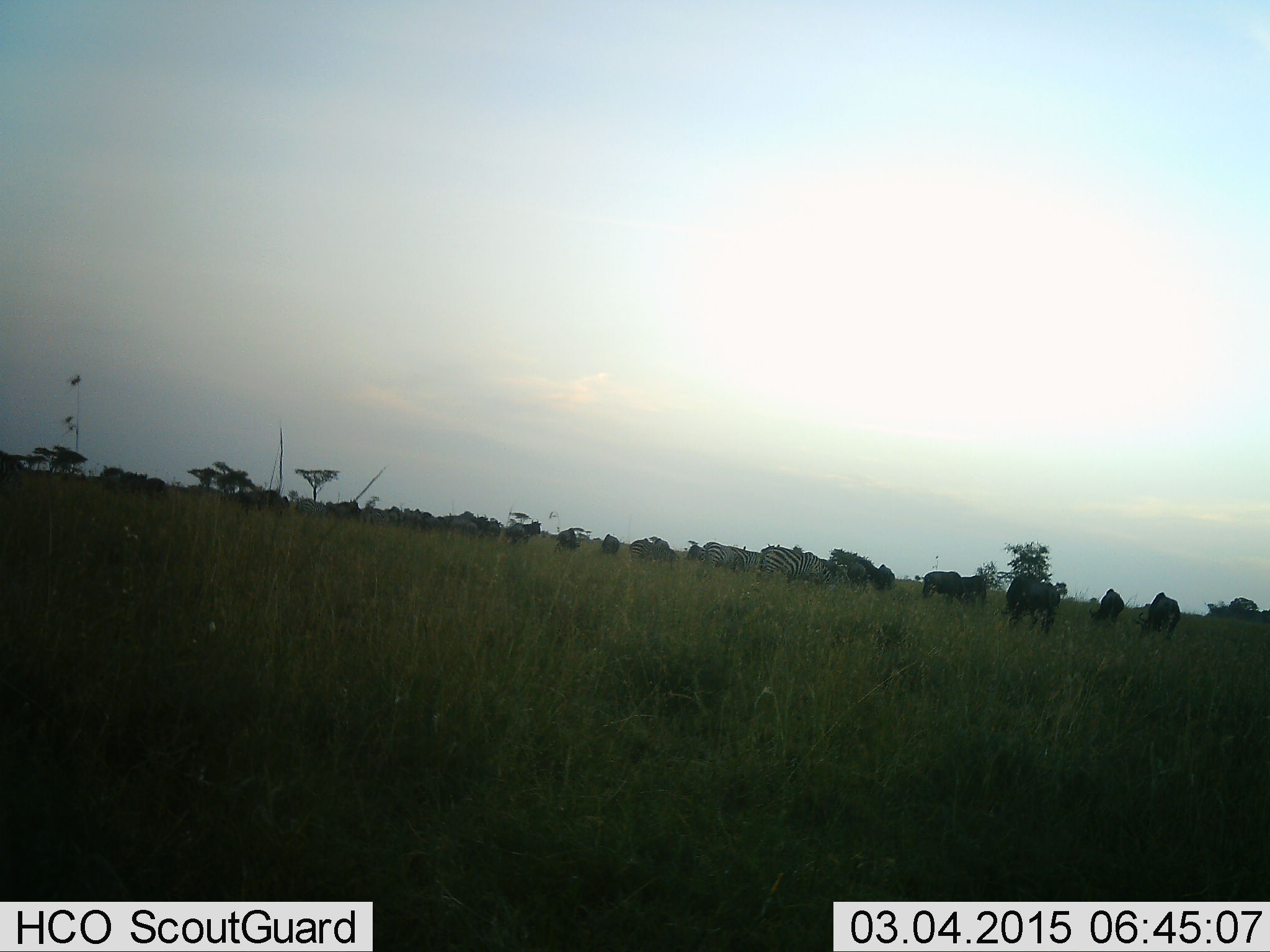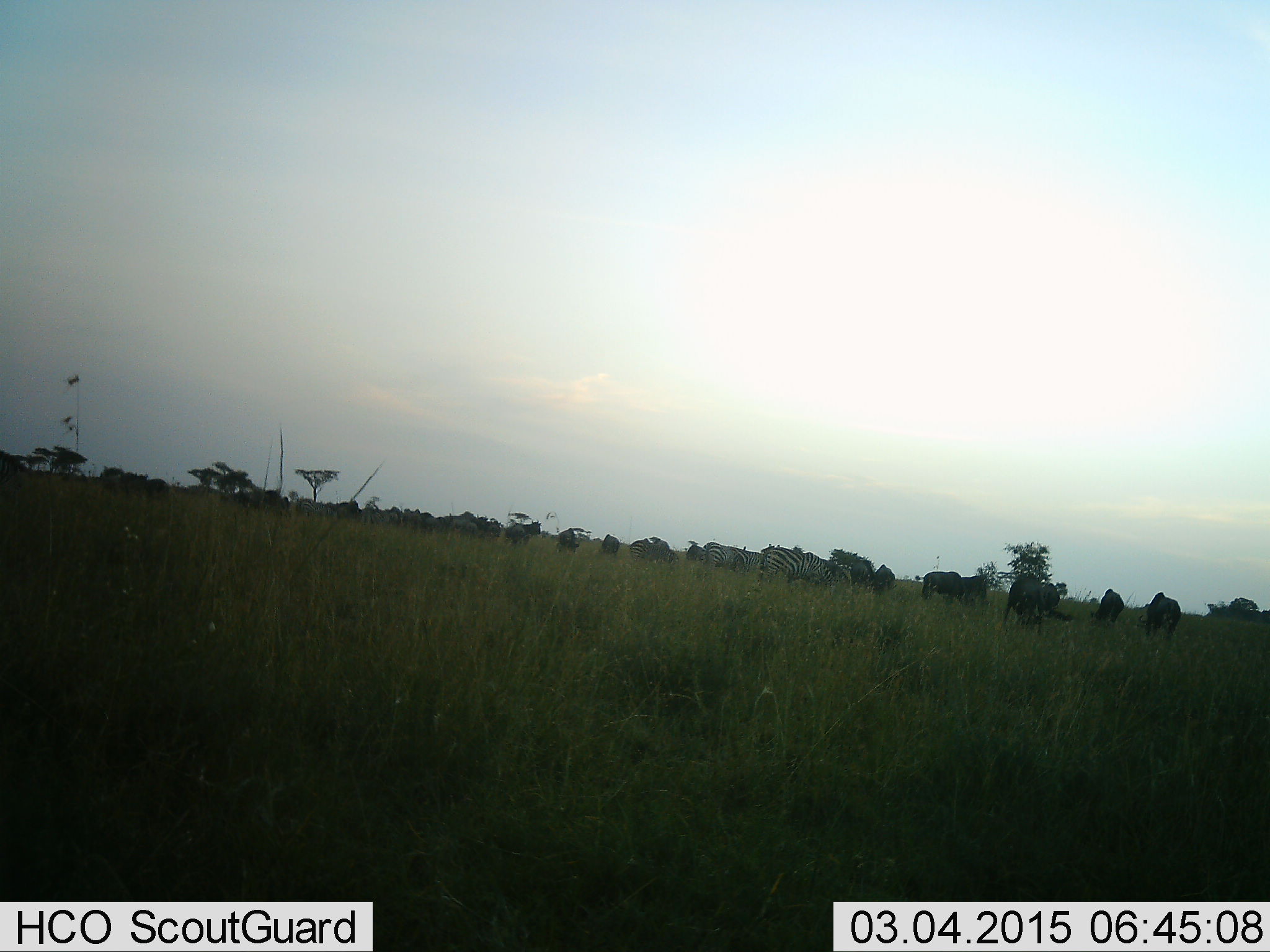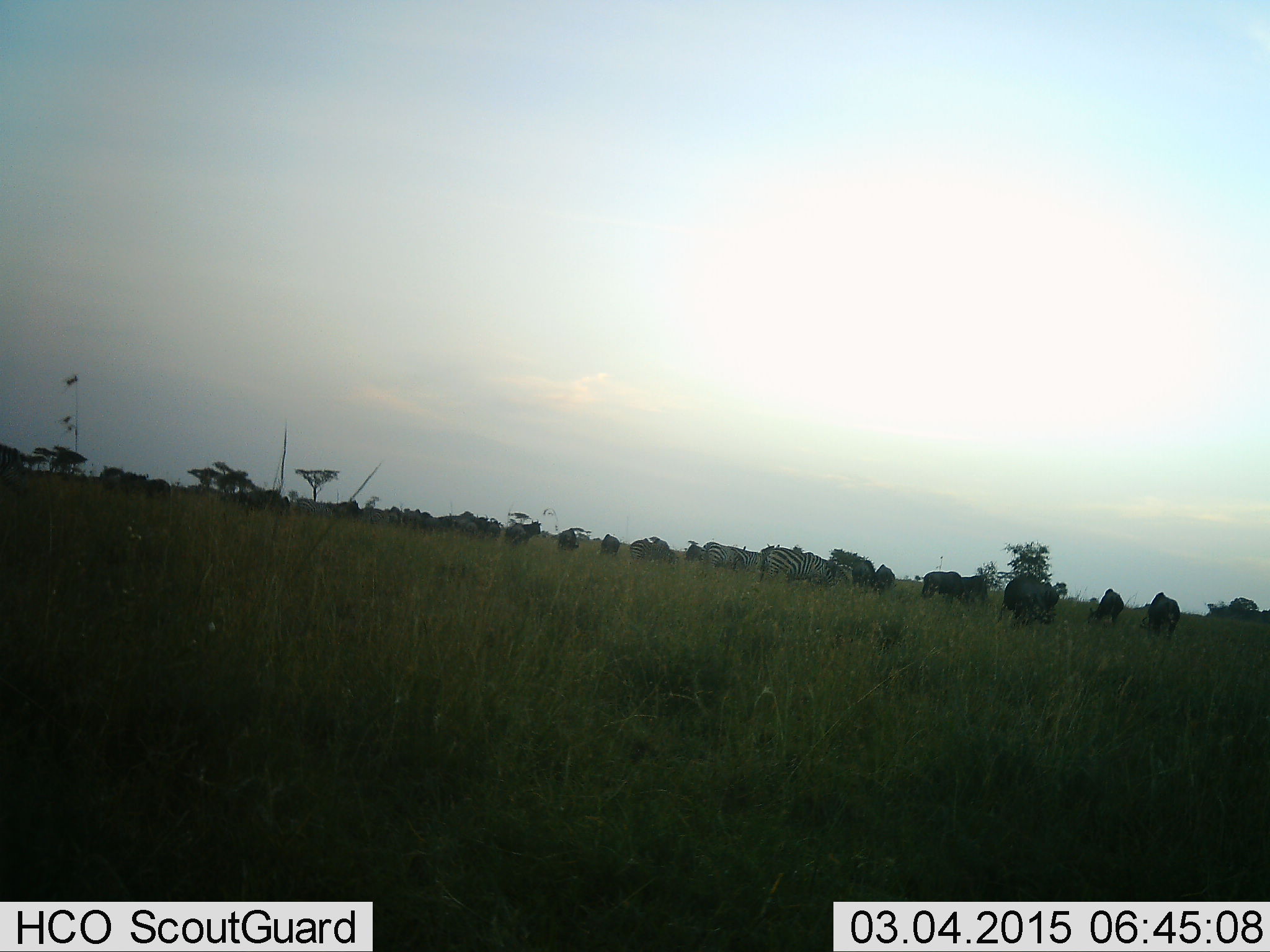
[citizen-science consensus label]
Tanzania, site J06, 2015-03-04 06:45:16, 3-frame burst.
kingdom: Animalia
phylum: Chordata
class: Mammalia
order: Artiodactyla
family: Bovidae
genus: Connochaetes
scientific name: Connochaetes taurinus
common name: blue wildebeest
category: wildebeest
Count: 11-50.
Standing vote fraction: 38%.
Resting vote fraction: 0%.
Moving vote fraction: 15%.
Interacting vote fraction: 0%.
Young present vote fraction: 0%.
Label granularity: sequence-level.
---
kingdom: Animalia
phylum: Chordata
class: Mammalia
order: Perissodactyla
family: Equidae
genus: Equus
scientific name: Equus quagga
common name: plains zebra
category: zebra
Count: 5.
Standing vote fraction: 43%.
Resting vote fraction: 7%.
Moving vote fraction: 21%.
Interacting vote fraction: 7%.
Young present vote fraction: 0%.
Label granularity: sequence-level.